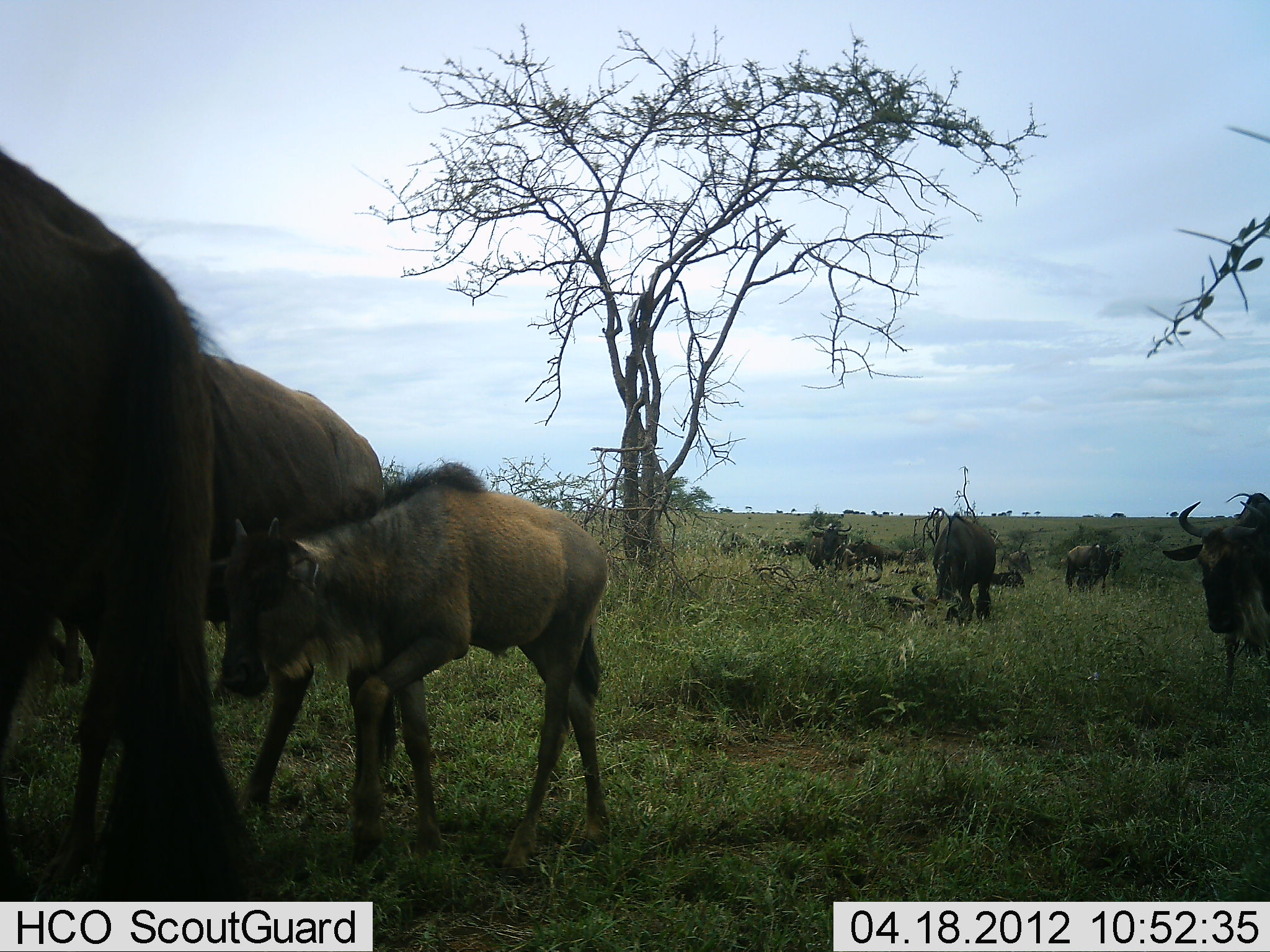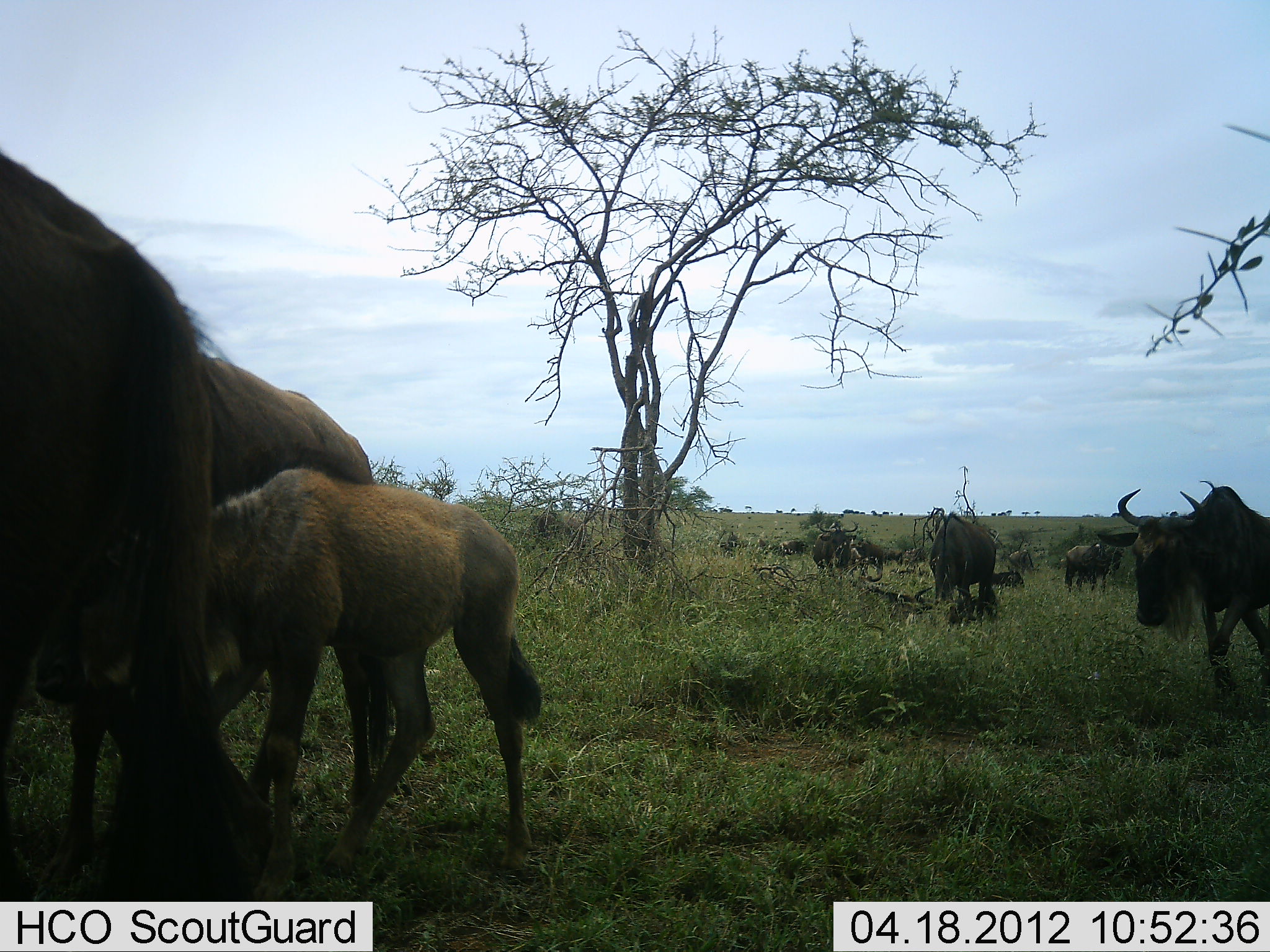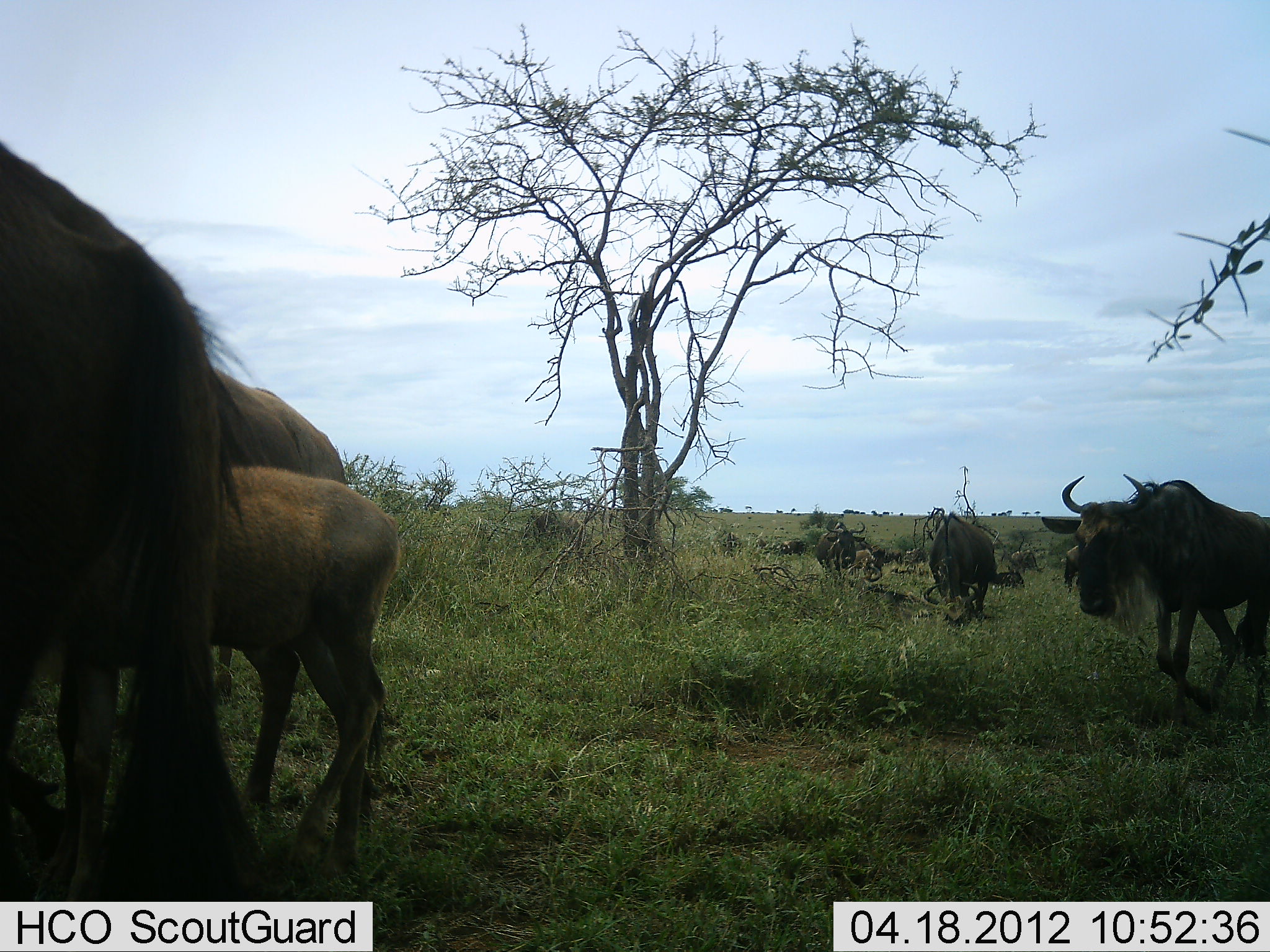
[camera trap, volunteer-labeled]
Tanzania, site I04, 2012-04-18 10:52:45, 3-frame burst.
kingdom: Animalia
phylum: Chordata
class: Mammalia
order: Artiodactyla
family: Bovidae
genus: Connochaetes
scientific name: Connochaetes taurinus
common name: blue wildebeest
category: wildebeest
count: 9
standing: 72%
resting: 28%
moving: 68%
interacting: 8%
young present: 92%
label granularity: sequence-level